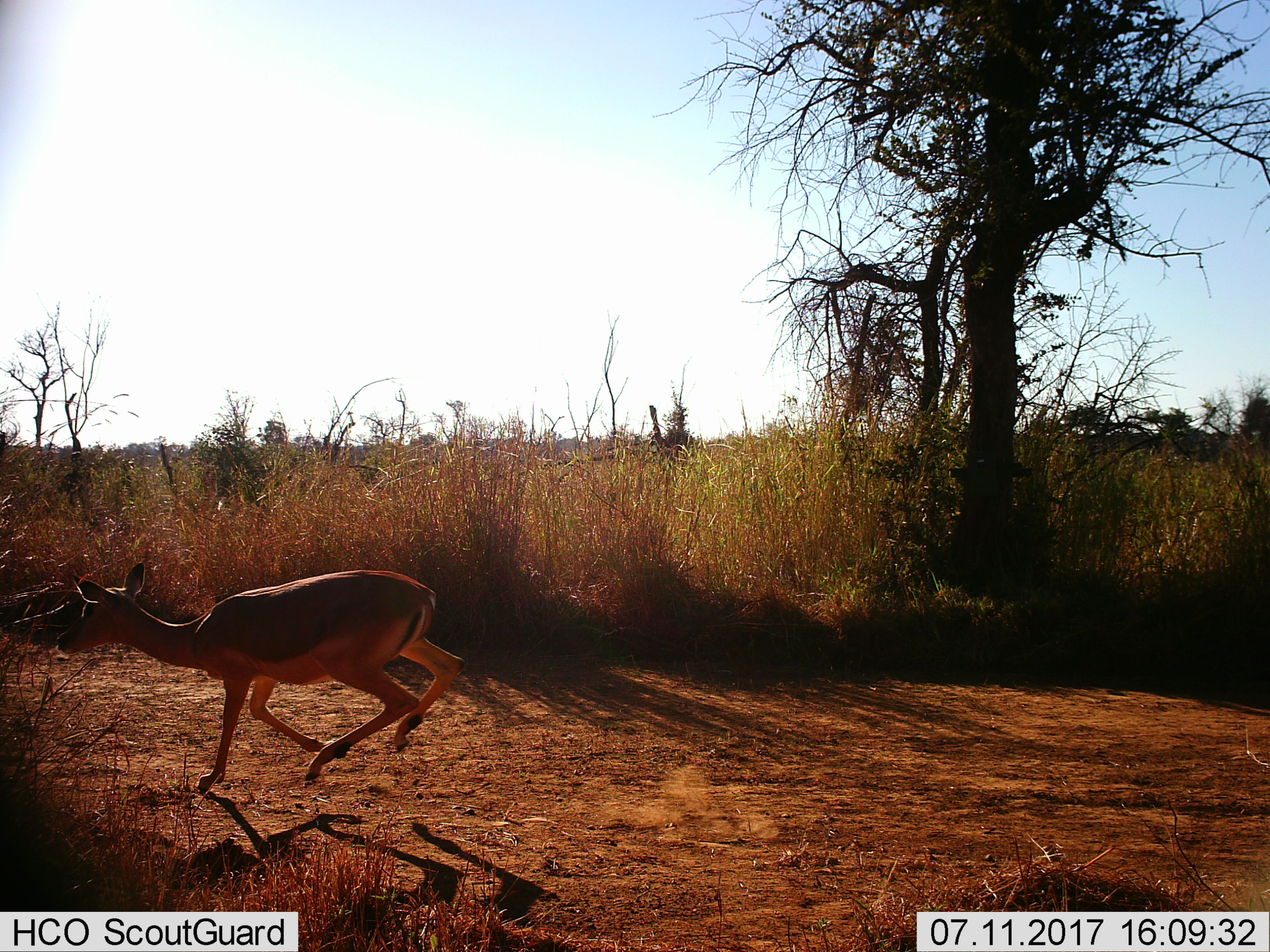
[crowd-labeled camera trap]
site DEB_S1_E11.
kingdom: Animalia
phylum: Chordata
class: Mammalia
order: Artiodactyla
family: Bovidae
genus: Aepyceros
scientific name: Aepyceros melampus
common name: impala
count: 1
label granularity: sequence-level